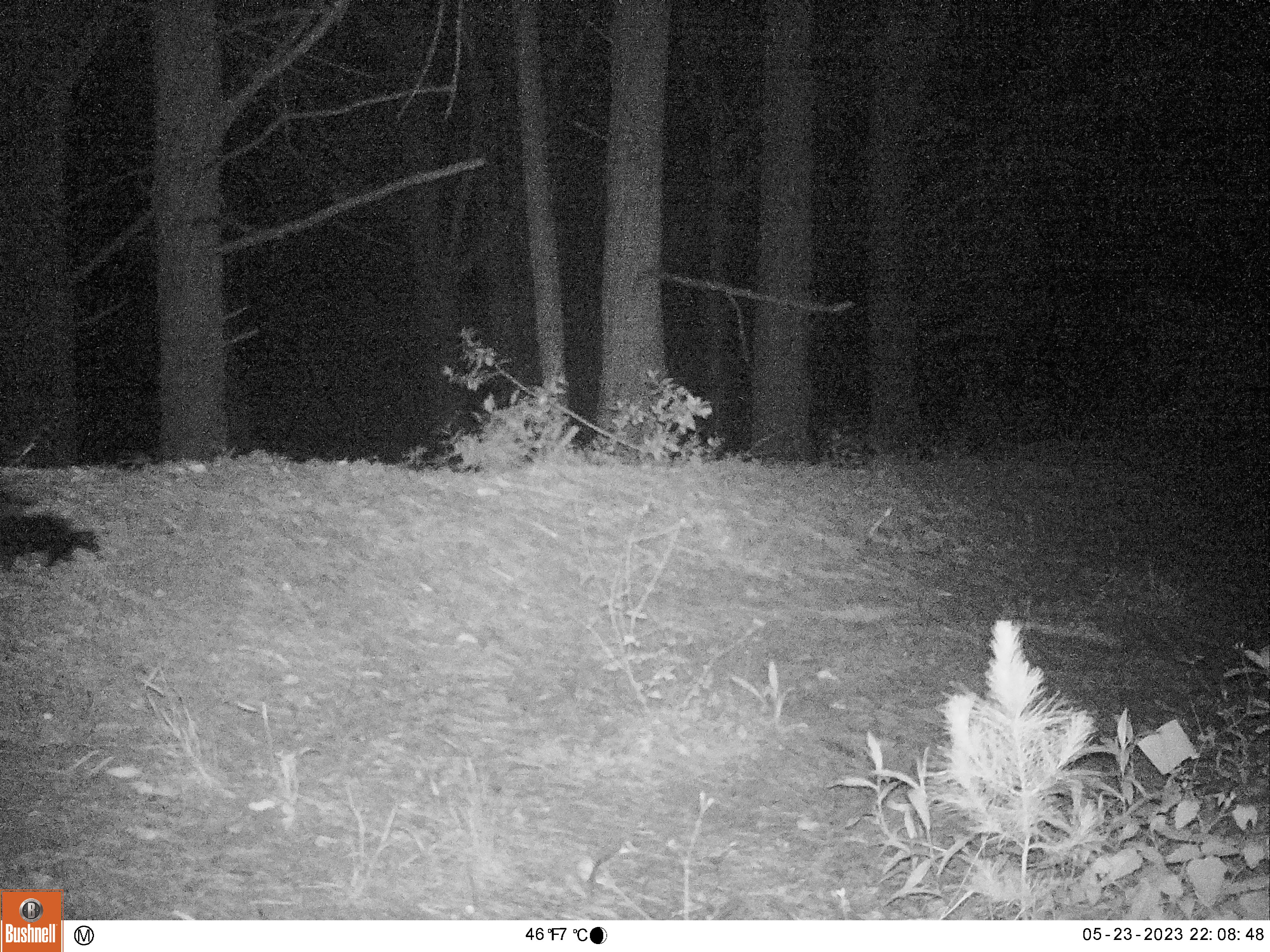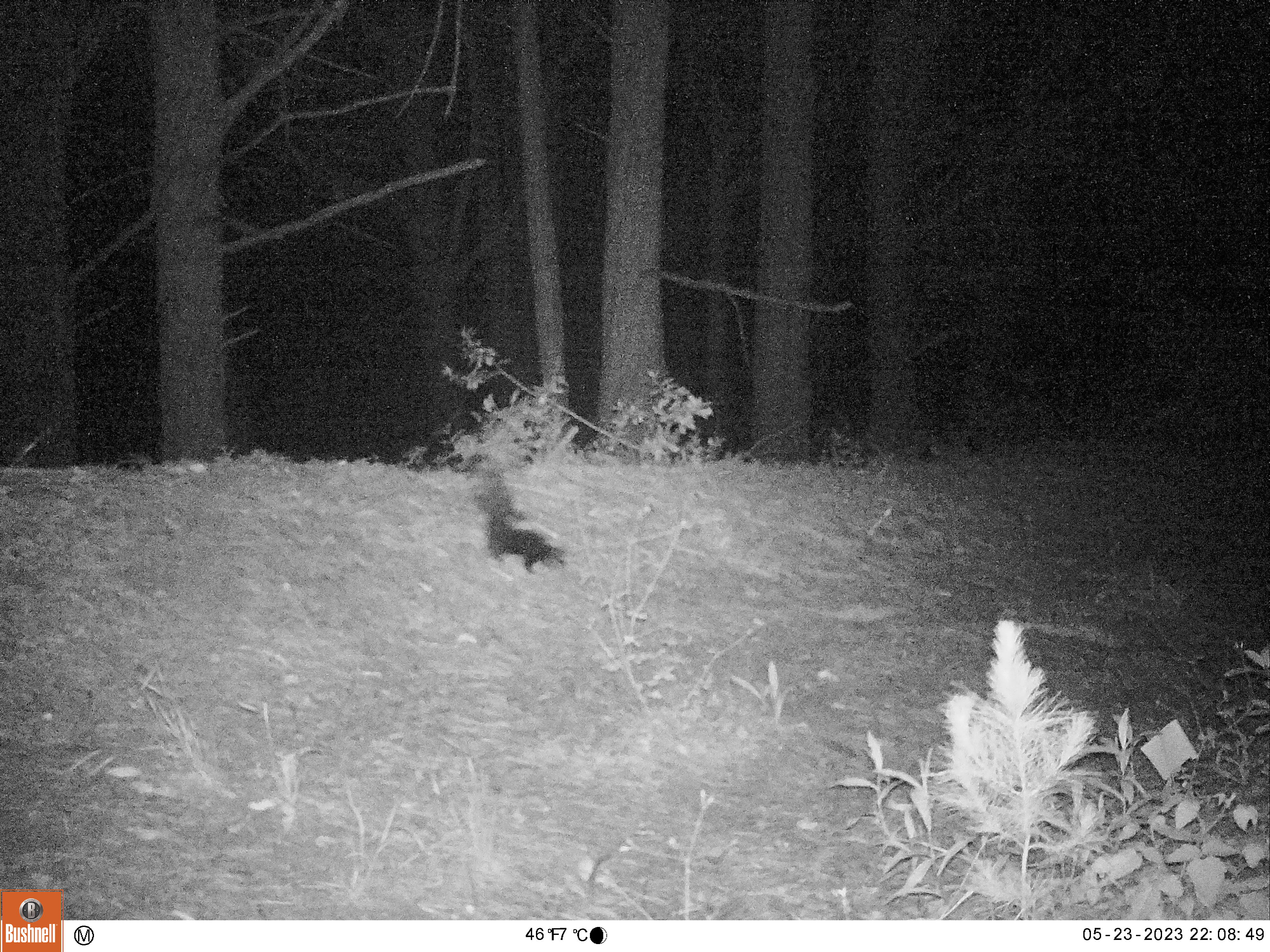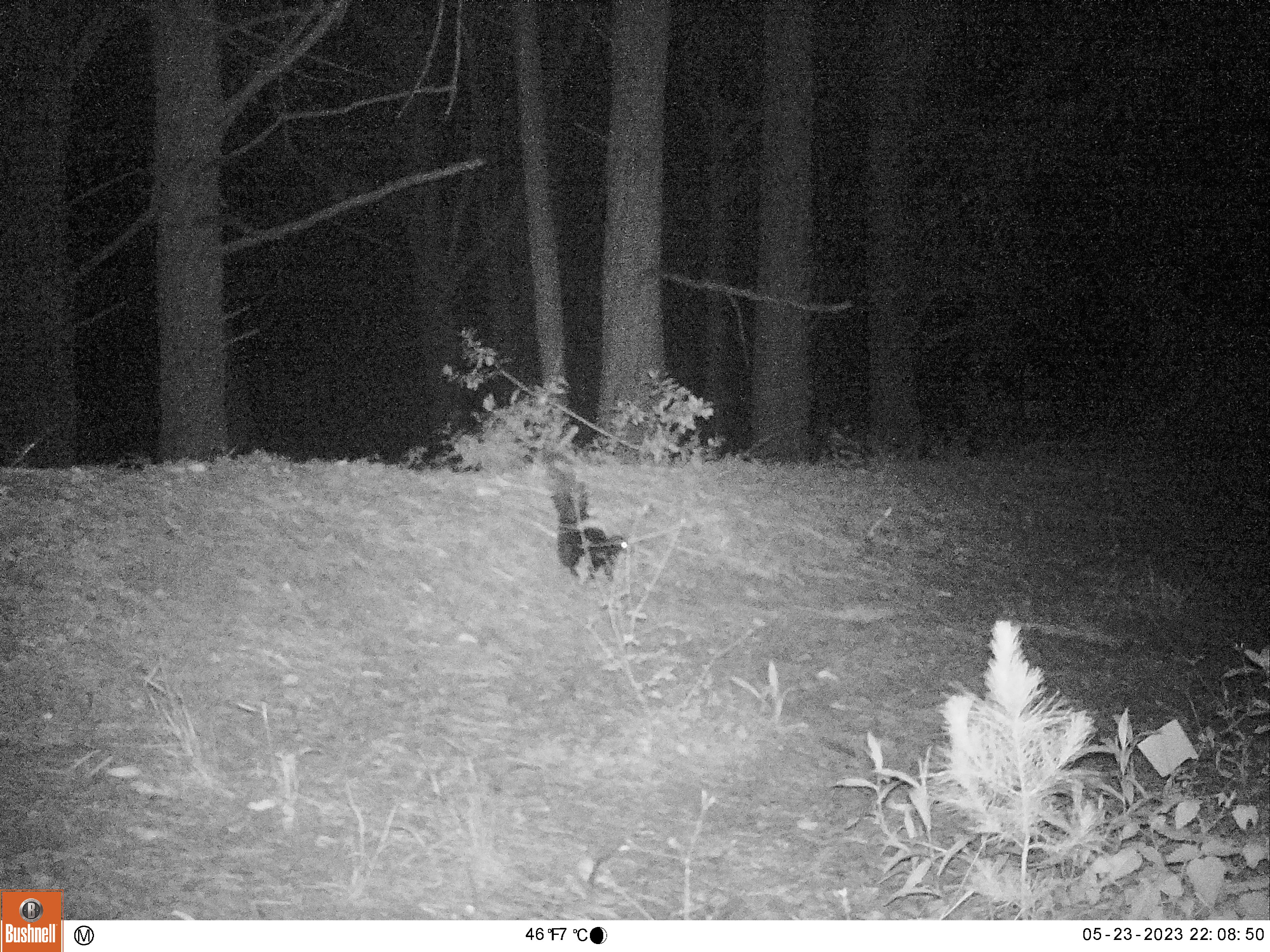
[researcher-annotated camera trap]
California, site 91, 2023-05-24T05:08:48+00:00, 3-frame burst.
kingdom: Animalia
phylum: Chordata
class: Mammalia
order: Carnivora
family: Mephitidae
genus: Mephitis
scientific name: Mephitis mephitis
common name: striped skunk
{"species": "striped skunk (Mephitis mephitis)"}